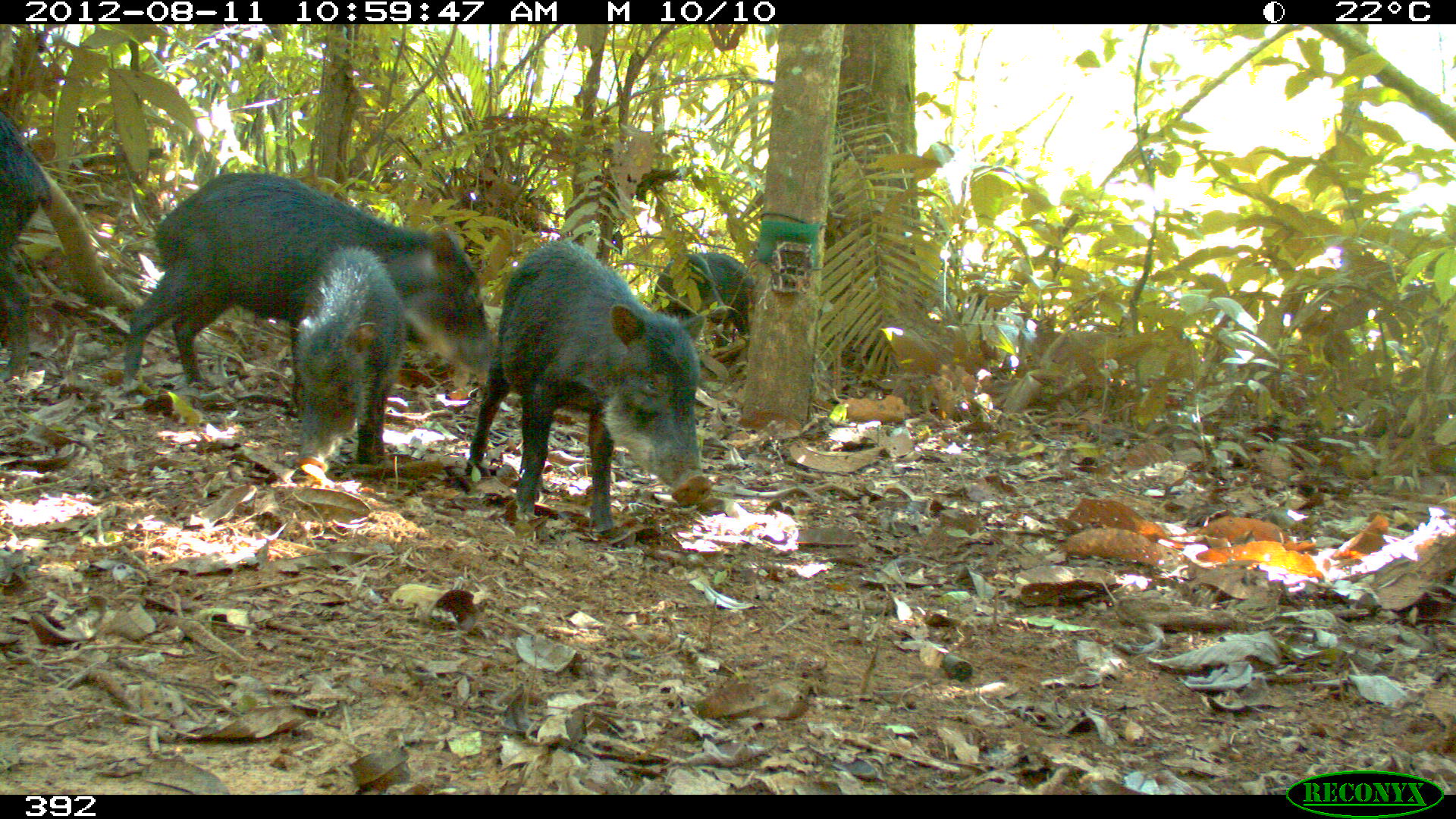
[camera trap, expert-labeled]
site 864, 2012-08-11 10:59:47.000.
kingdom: Animalia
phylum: Chordata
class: Mammalia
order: Artiodactyla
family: Tayassuidae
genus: Tayassu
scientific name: Tayassu pecari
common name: white-lipped peccary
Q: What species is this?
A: Tayassu pecari (white-lipped peccary).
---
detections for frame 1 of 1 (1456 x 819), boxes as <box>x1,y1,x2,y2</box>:
tayassu pecari: <box>123,169,495,392</box>; <box>464,241,712,533</box>; <box>291,242,406,475</box>; <box>0,112,52,380</box>; <box>650,250,754,350</box>